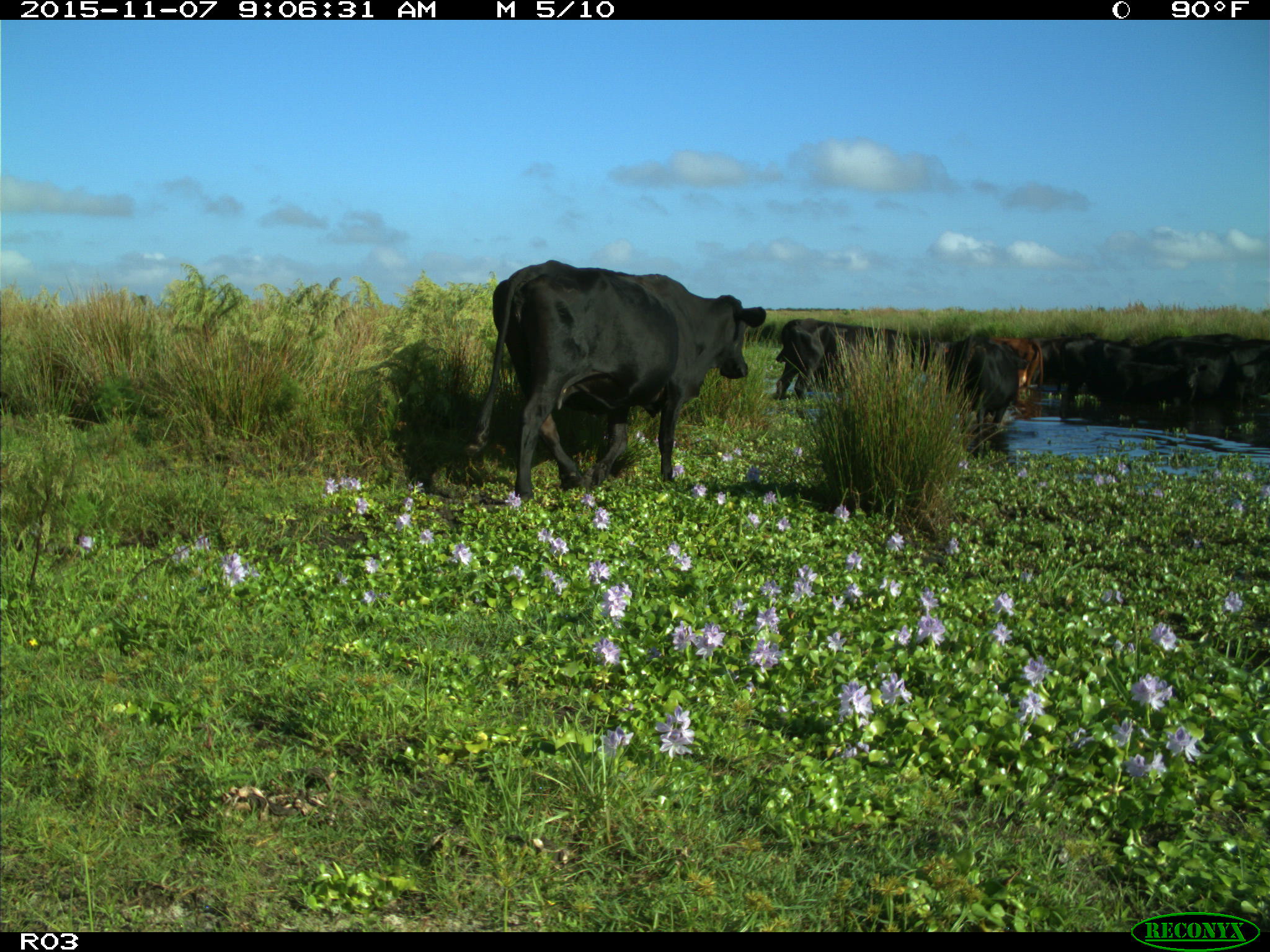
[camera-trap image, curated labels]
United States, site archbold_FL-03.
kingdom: Animalia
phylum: Chordata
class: Mammalia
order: Artiodactyla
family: Bovidae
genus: Bos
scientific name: Bos taurus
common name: domestic cow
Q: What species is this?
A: Bos taurus (domestic cow).